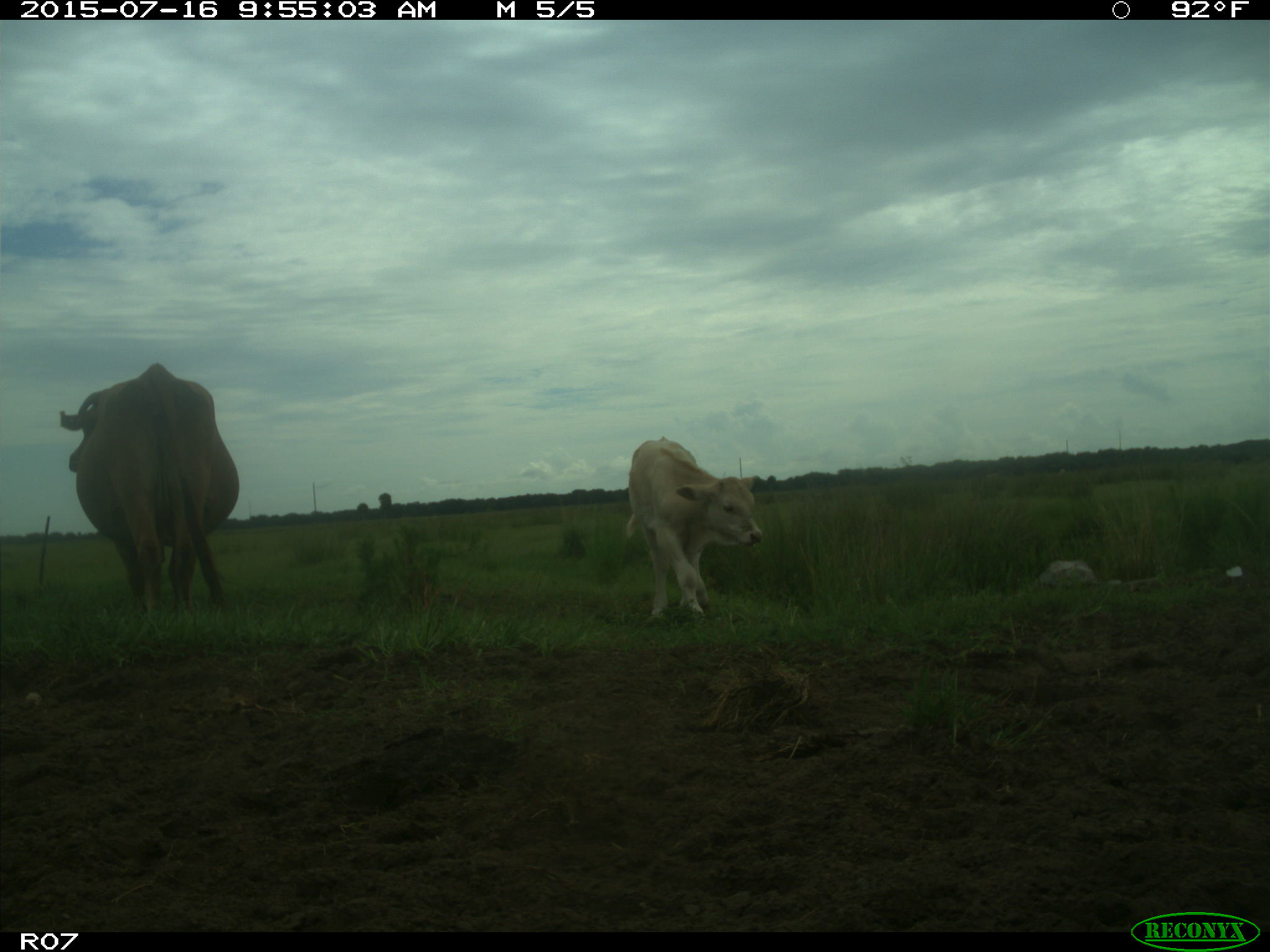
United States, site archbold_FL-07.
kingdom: Animalia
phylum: Chordata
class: Mammalia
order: Artiodactyla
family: Bovidae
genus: Bos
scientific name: Bos taurus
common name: domestic cow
Bos taurus (domestic cow).